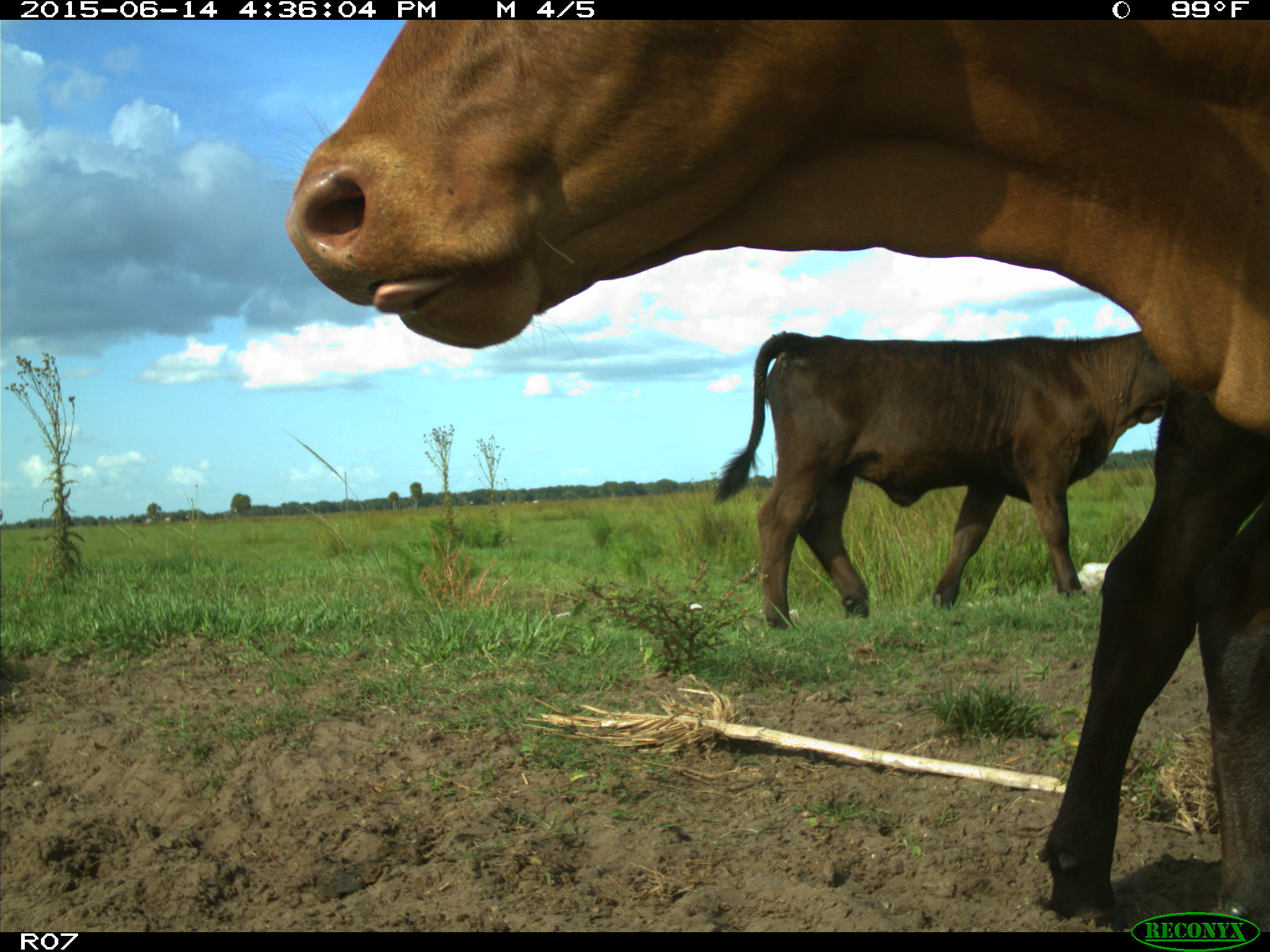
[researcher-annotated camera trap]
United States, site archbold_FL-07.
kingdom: Animalia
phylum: Chordata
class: Mammalia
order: Artiodactyla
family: Bovidae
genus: Bos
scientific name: Bos taurus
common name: domestic cow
Bos taurus (domestic cow).